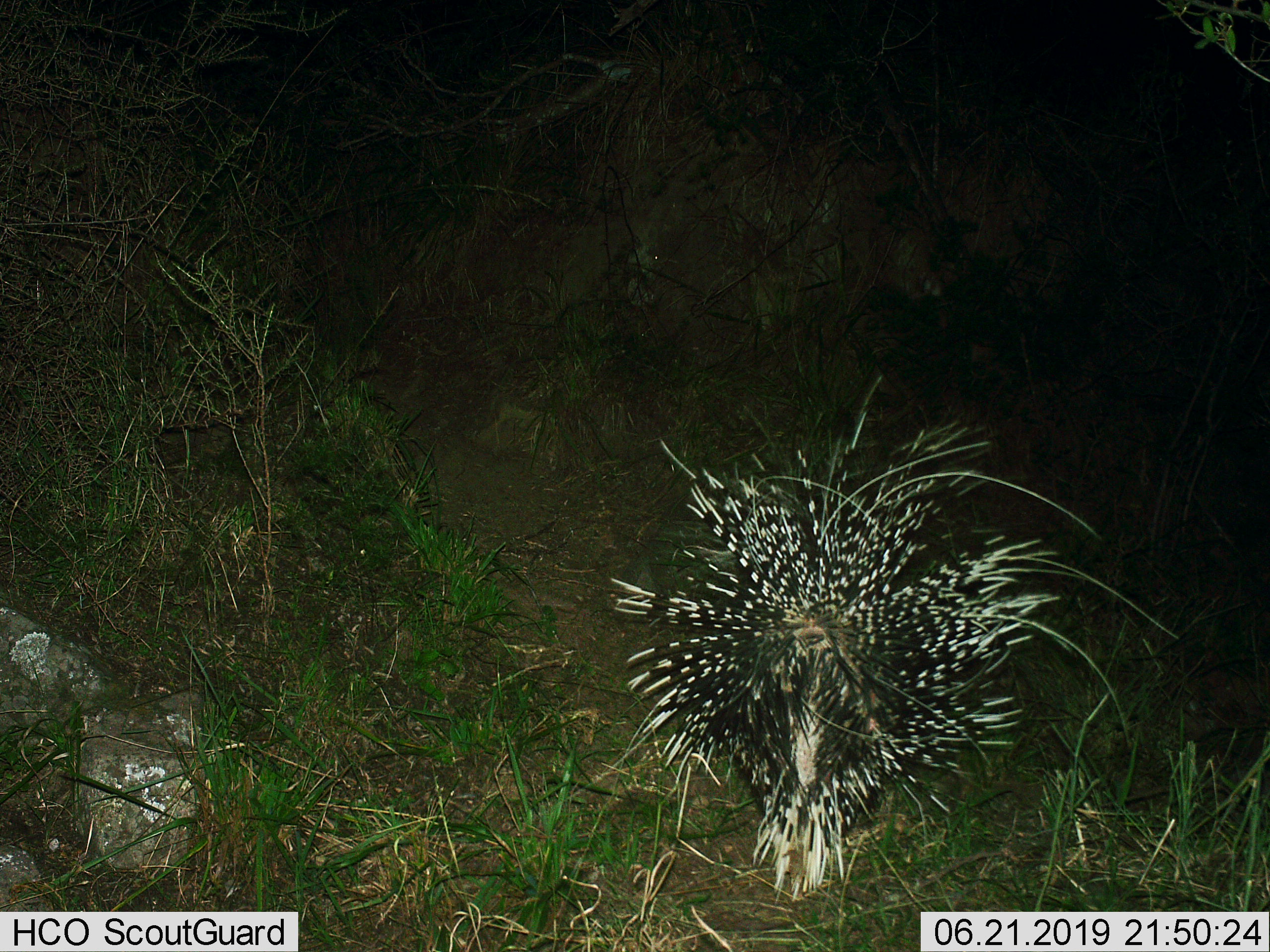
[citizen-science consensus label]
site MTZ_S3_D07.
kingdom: Animalia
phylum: Chordata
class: Mammalia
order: Rodentia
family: Hystricidae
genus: Hystrix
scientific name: Hystrix cristata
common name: crested porcupine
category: porcupine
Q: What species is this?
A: Porcupine (crested porcupine) (Hystrix cristata).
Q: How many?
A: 1.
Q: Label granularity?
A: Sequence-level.